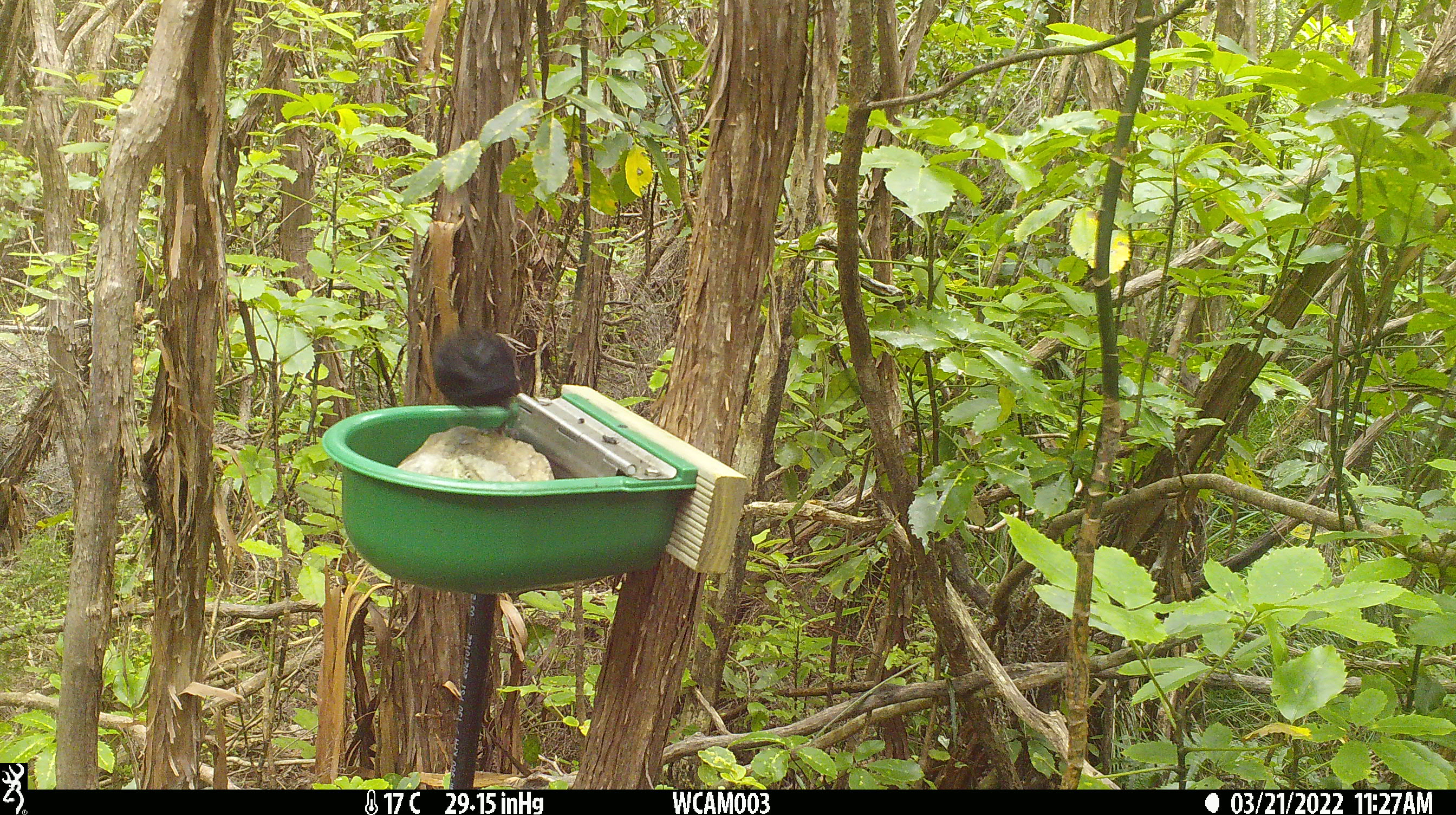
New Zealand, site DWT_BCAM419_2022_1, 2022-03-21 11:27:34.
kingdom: Animalia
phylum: Chordata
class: Aves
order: Passeriformes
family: Meliphagidae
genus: Prosthemadera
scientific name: Prosthemadera novaeseelandiae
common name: tui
Tui (Prosthemadera novaeseelandiae).